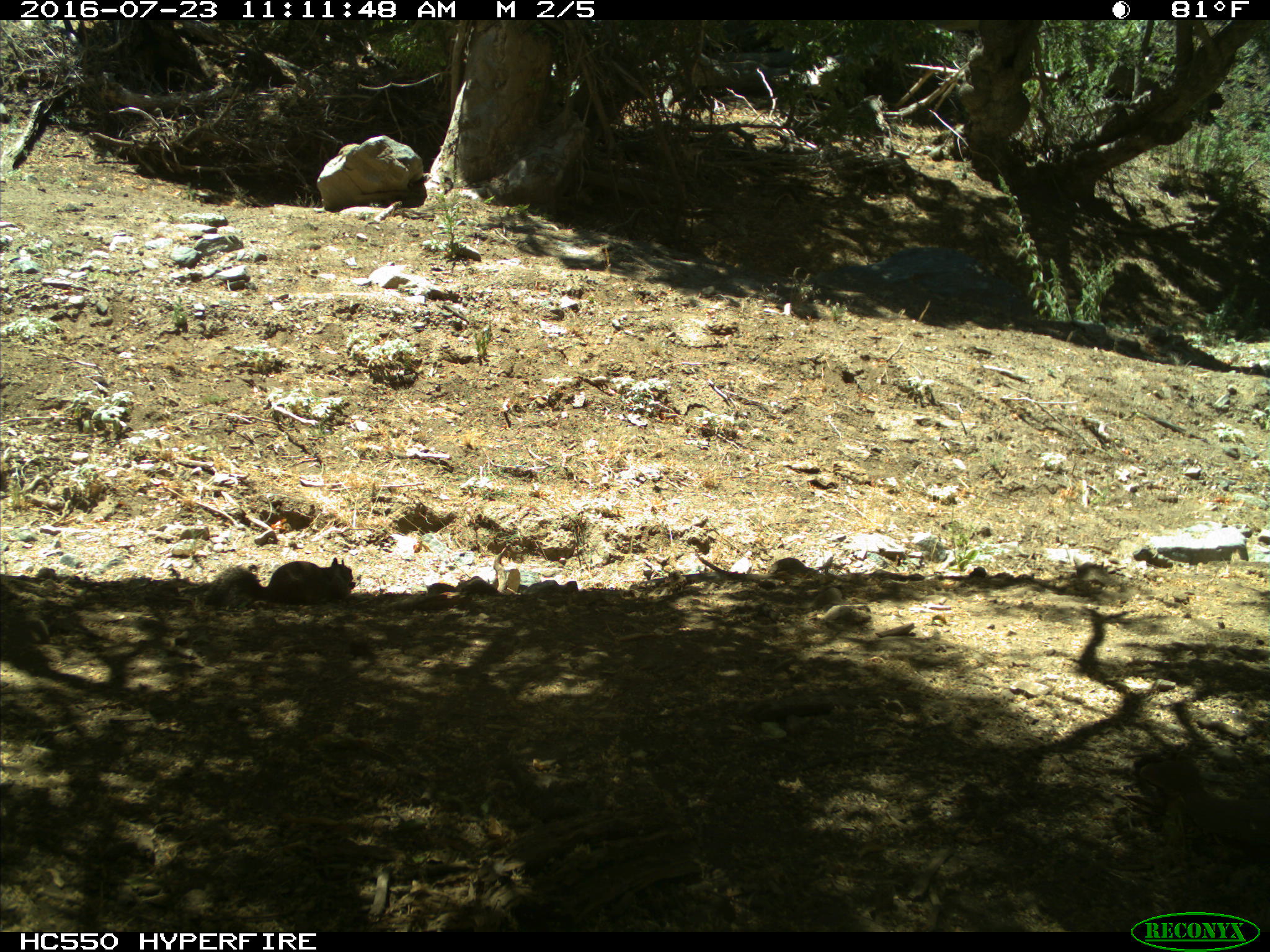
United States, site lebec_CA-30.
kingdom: Animalia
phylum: Chordata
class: Mammalia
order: Rodentia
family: Sciuridae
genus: Otospermophilus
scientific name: Otospermophilus beecheyi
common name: california ground squirrel